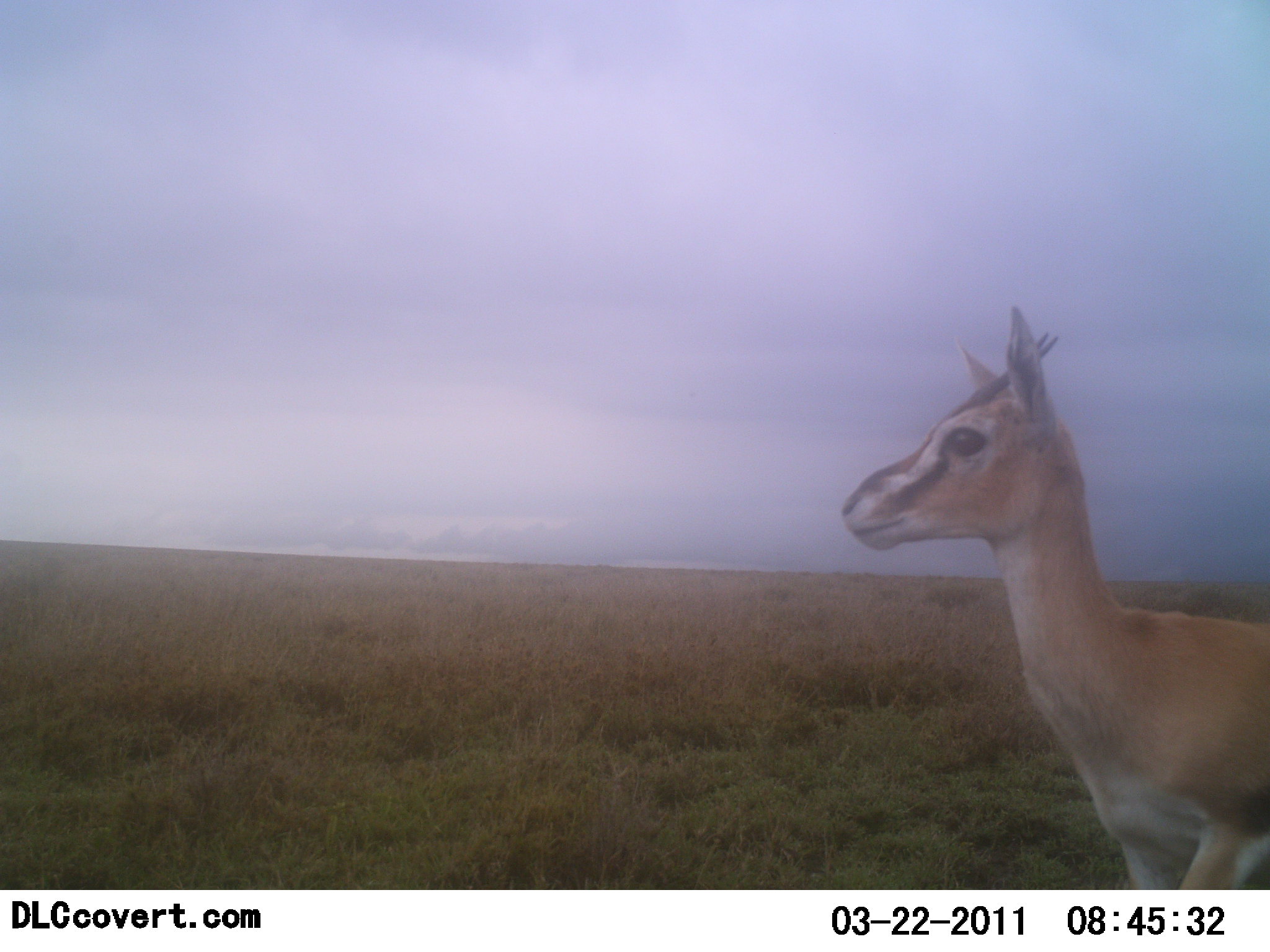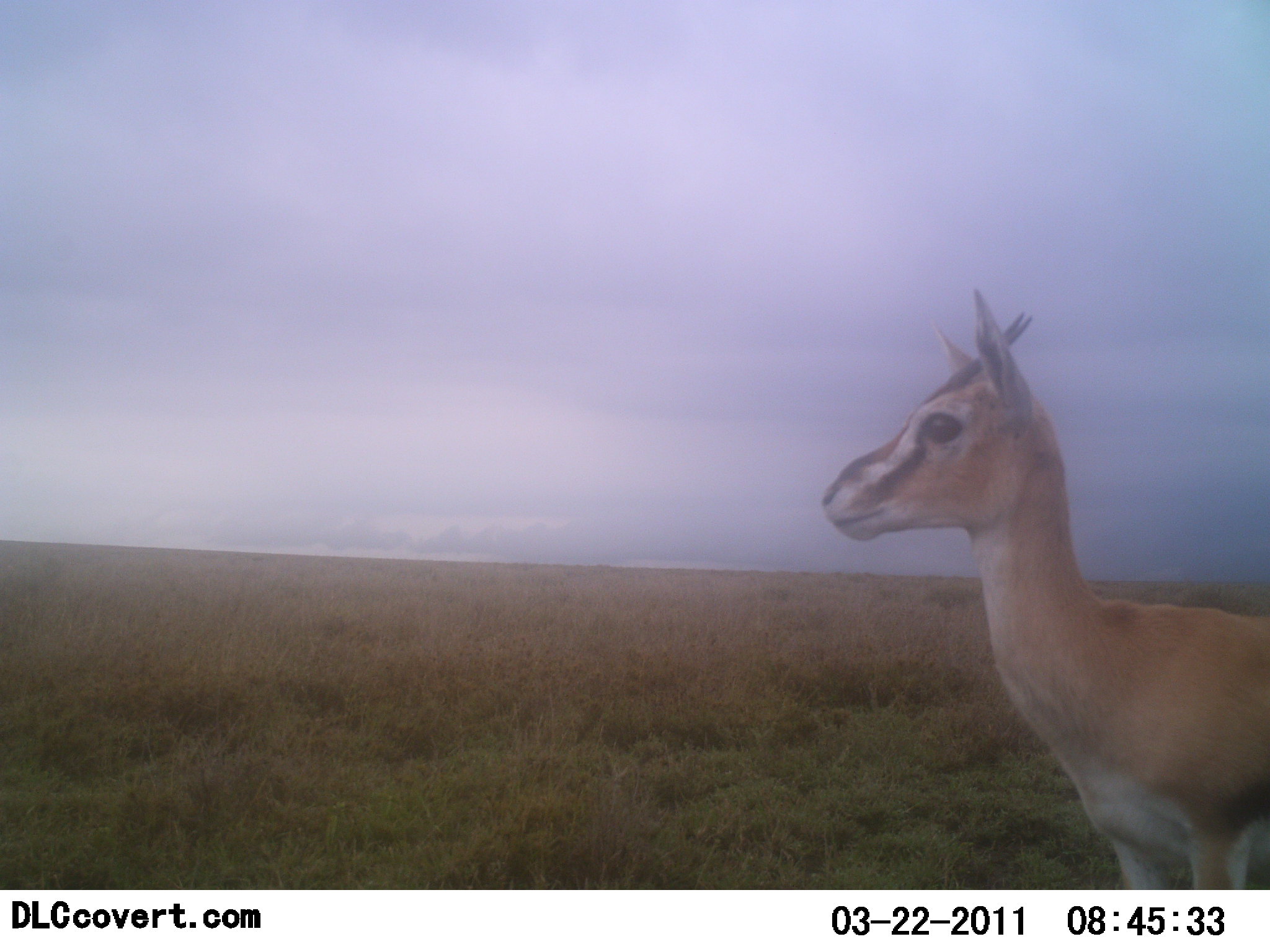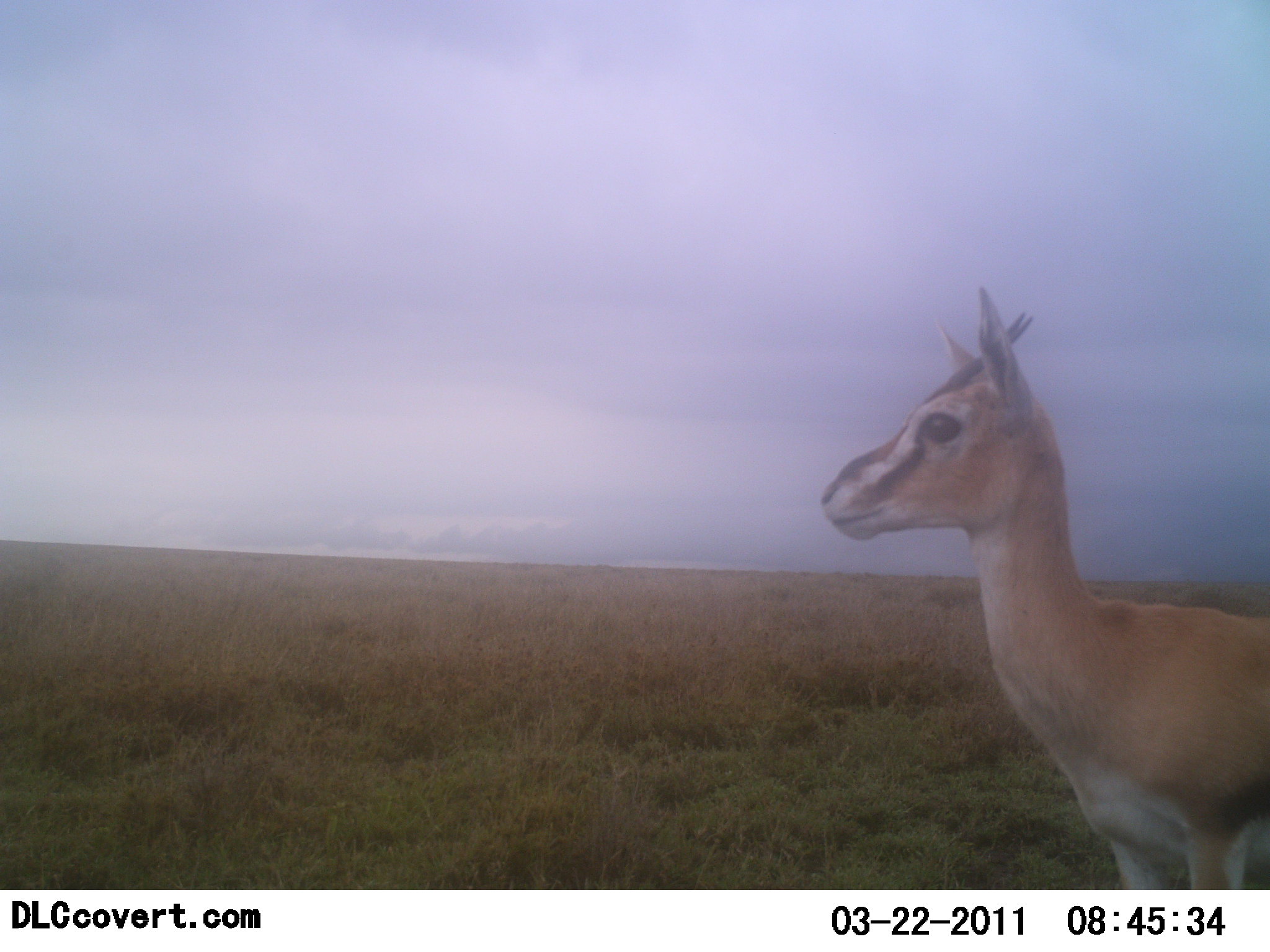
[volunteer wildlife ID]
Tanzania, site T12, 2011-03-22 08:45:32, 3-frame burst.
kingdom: Animalia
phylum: Chordata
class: Mammalia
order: Artiodactyla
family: Bovidae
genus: Eudorcas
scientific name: Eudorcas thomsonii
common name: thomson's gazelle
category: gazellethomsons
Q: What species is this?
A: Gazellethomsons (thomson's gazelle) (Eudorcas thomsonii).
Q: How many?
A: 1.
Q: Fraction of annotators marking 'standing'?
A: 100%.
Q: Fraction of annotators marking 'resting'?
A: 0%.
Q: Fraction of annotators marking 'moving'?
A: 0%.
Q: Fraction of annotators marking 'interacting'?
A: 0%.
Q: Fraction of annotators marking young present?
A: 0%.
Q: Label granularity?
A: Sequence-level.